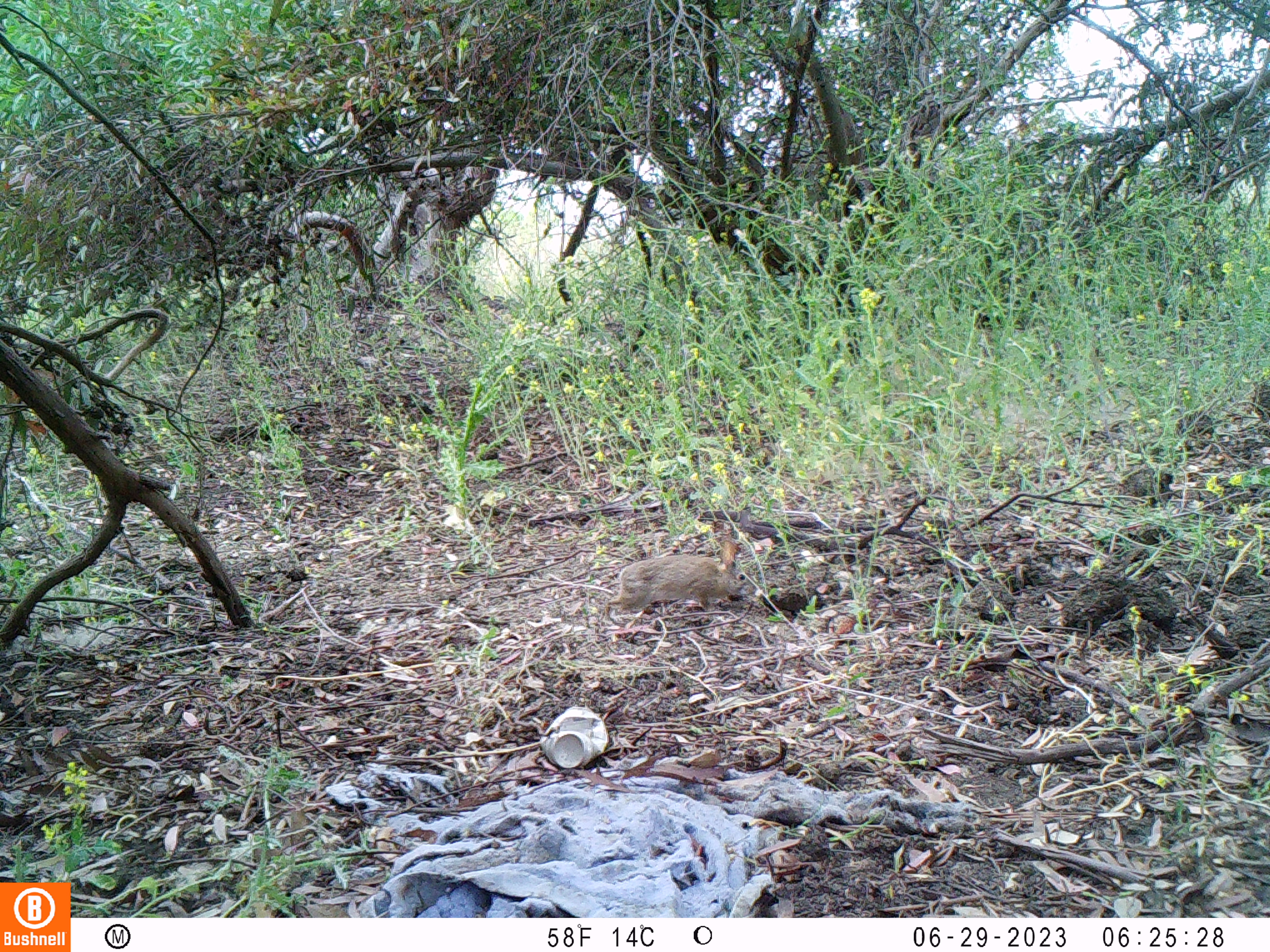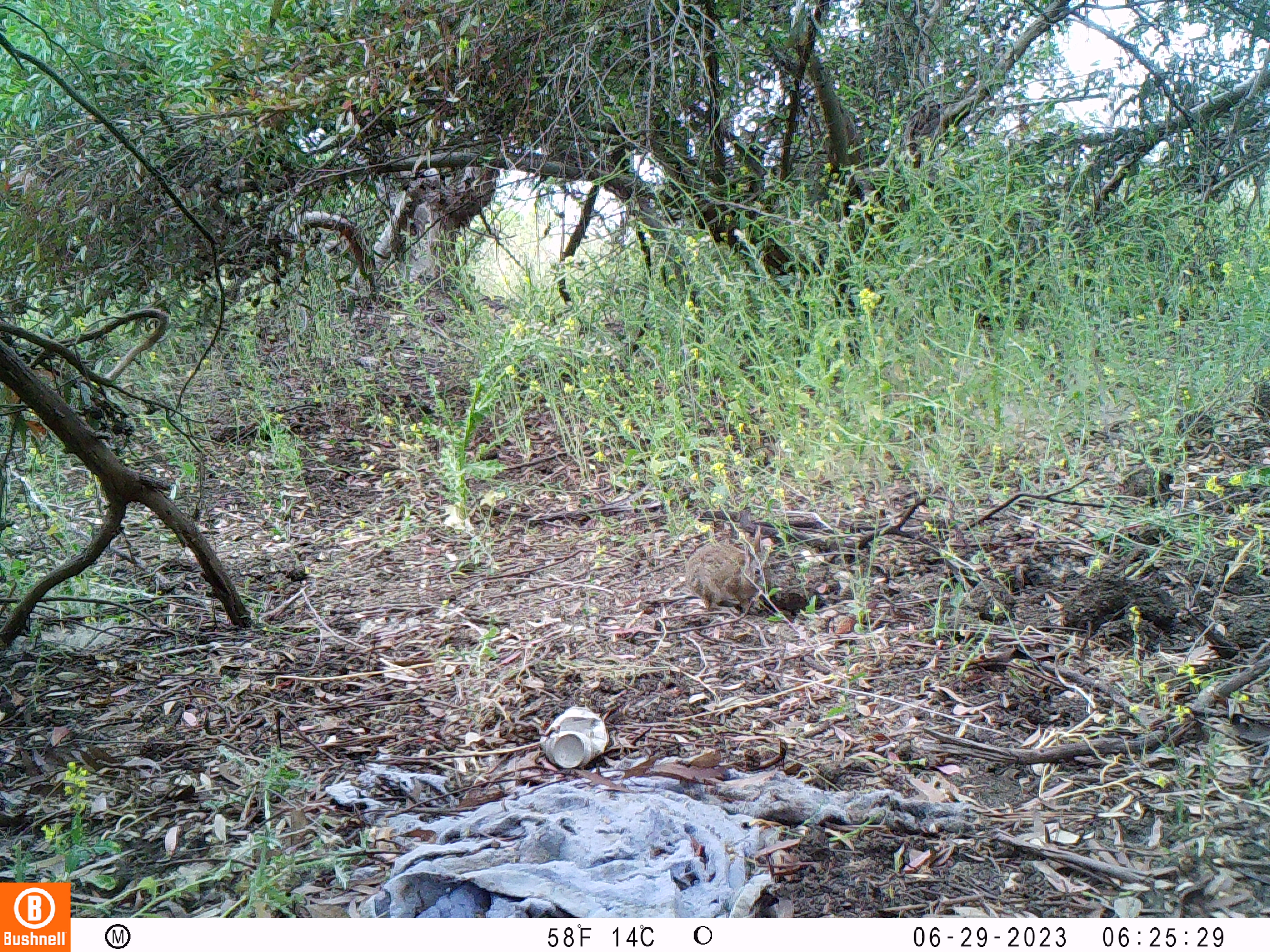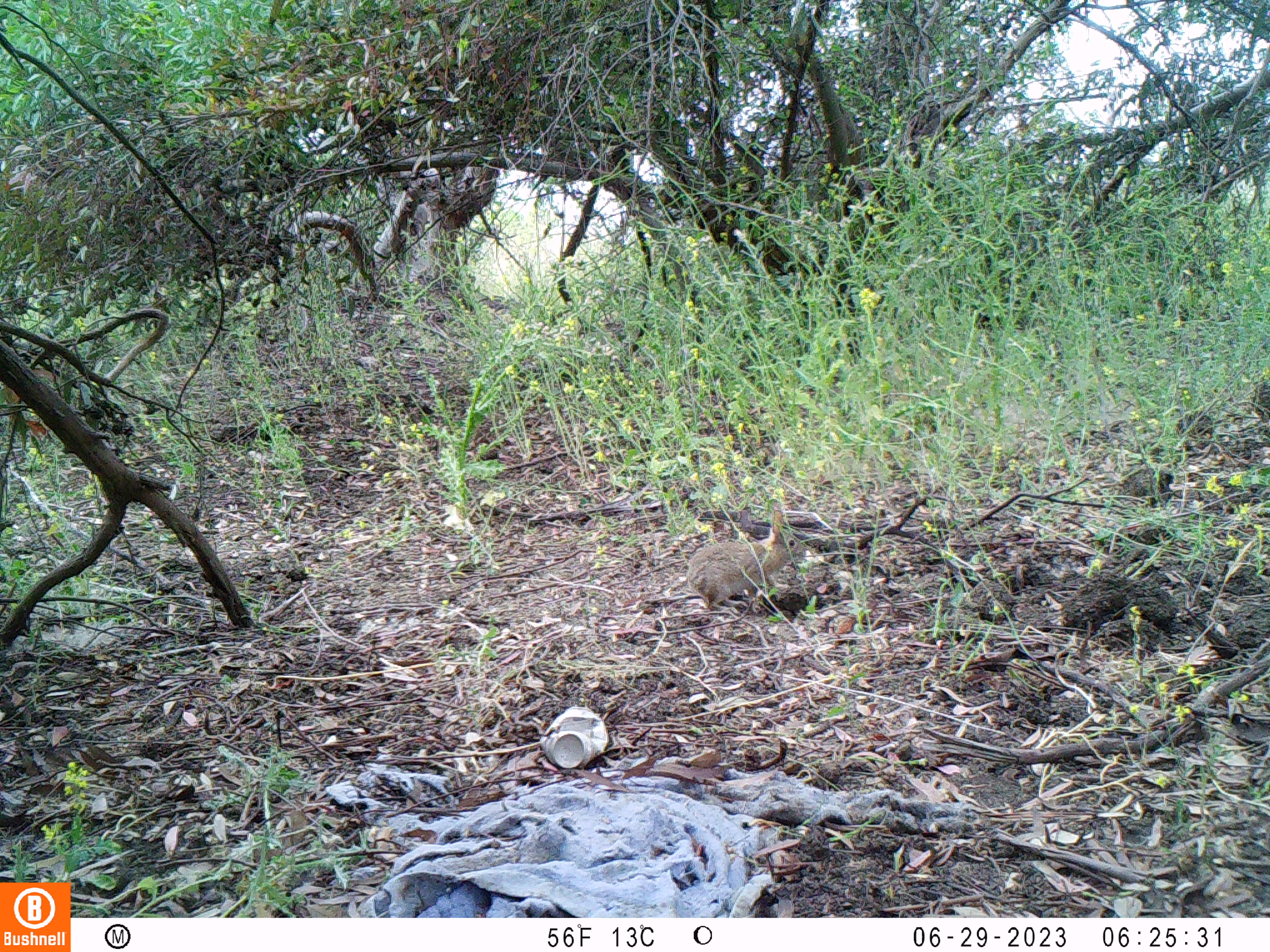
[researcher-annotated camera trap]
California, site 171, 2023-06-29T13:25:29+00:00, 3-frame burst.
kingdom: Animalia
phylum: Chordata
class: Mammalia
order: Lagomorpha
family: Leporidae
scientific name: Leporidae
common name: rabbit